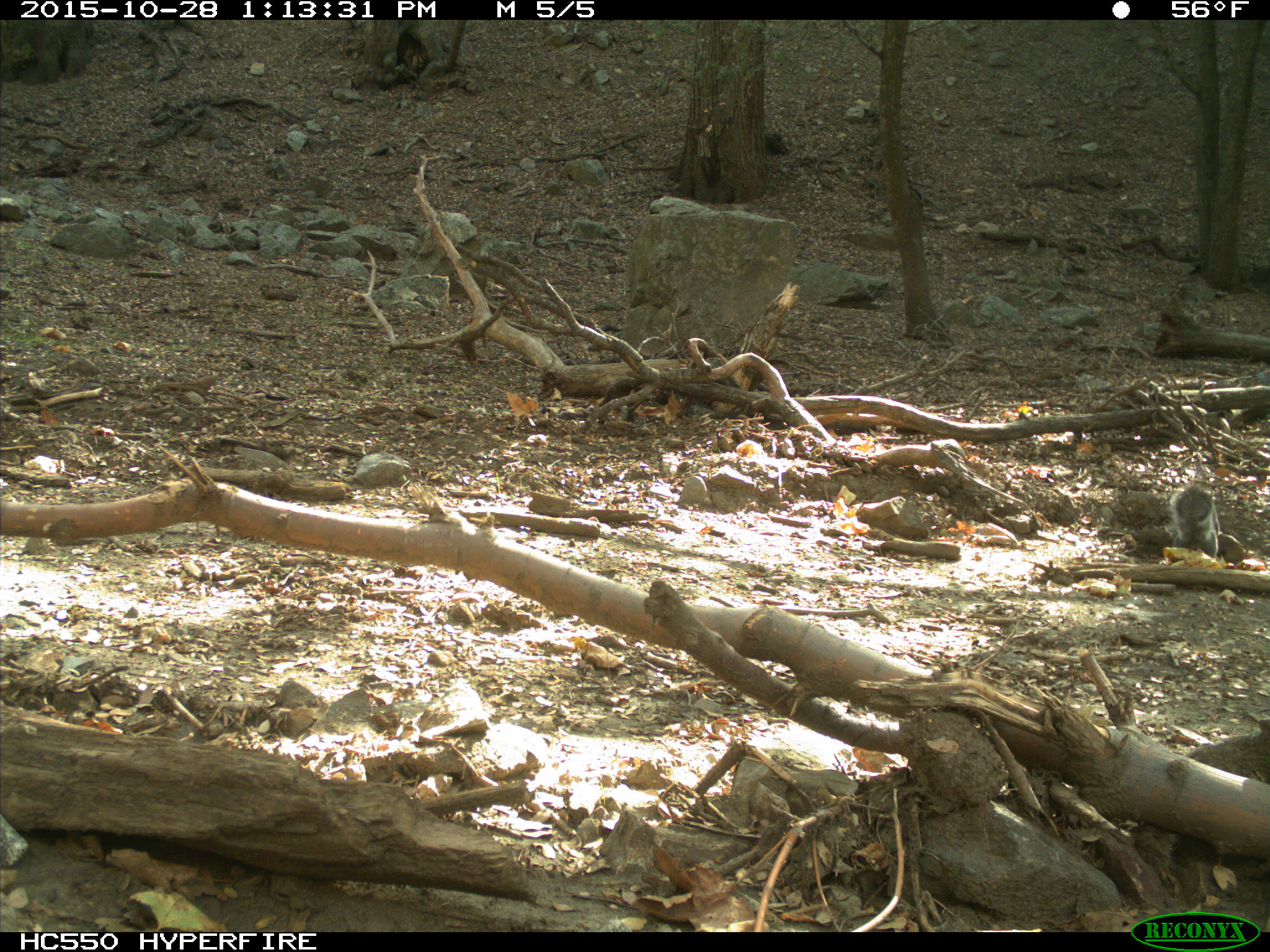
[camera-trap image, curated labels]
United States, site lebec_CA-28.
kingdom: Animalia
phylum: Chordata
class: Mammalia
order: Rodentia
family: Sciuridae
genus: Sciurus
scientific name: Sciurus carolinensis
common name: eastern gray squirrel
Sciurus carolinensis (eastern gray squirrel).